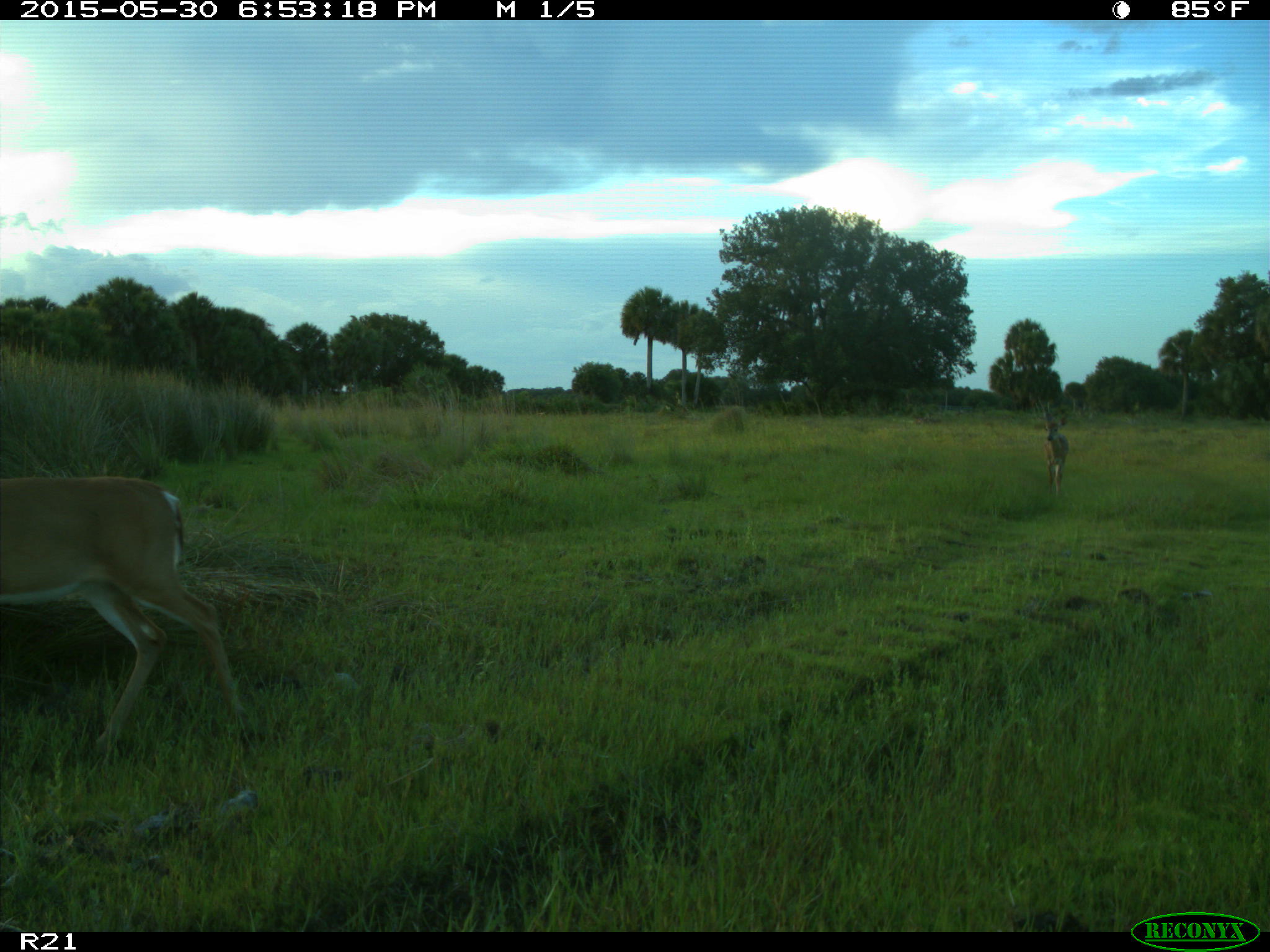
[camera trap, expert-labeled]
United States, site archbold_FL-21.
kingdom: Animalia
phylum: Chordata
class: Mammalia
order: Artiodactyla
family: Cervidae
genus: Odocoileus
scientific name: Odocoileus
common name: deer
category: unidentified deer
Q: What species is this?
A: Unidentified deer (deer) (Odocoileus).